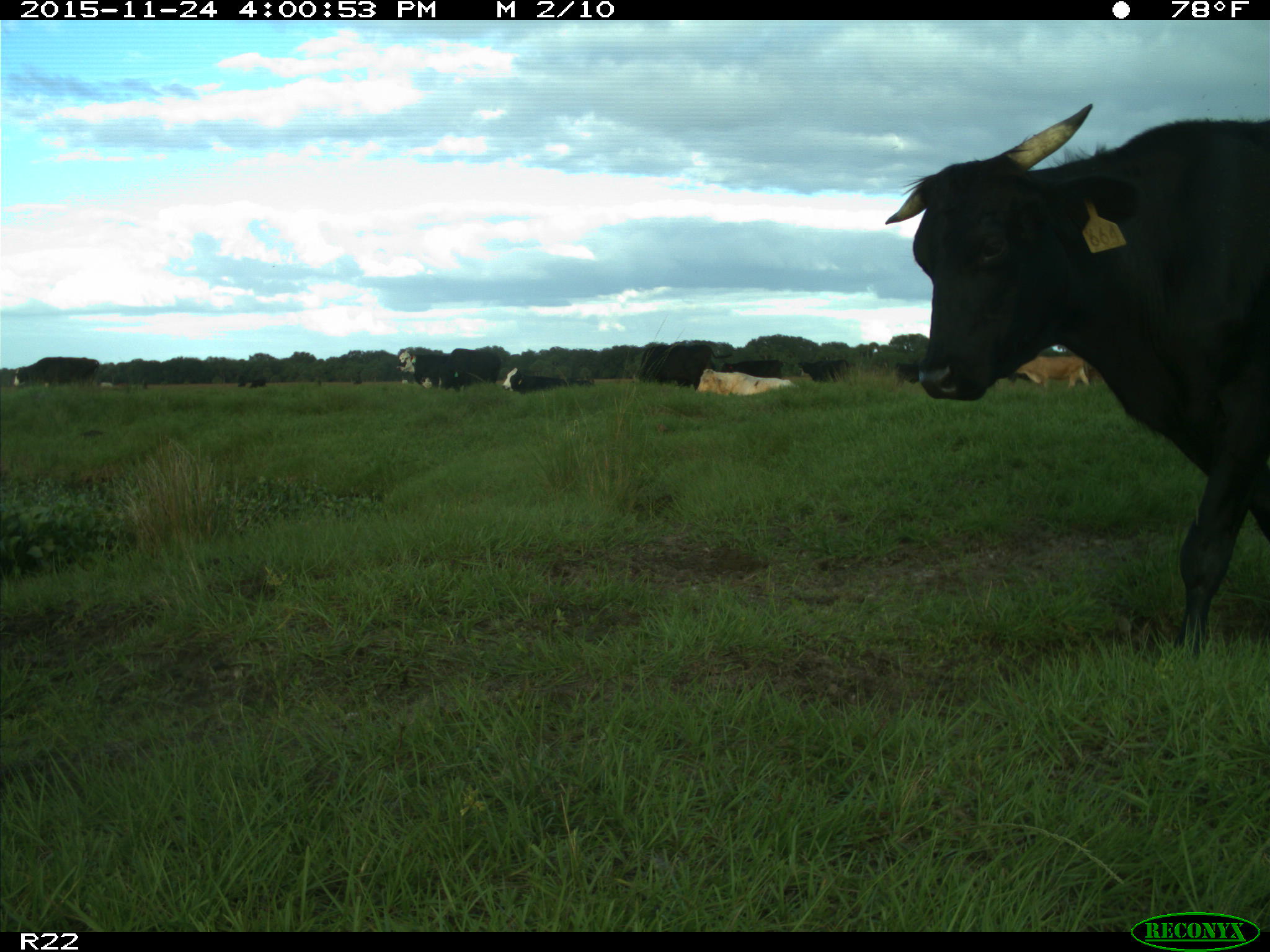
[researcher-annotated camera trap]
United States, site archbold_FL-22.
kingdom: Animalia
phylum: Chordata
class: Mammalia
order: Artiodactyla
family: Bovidae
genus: Bos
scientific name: Bos taurus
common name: domestic cow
Bos taurus (domestic cow).